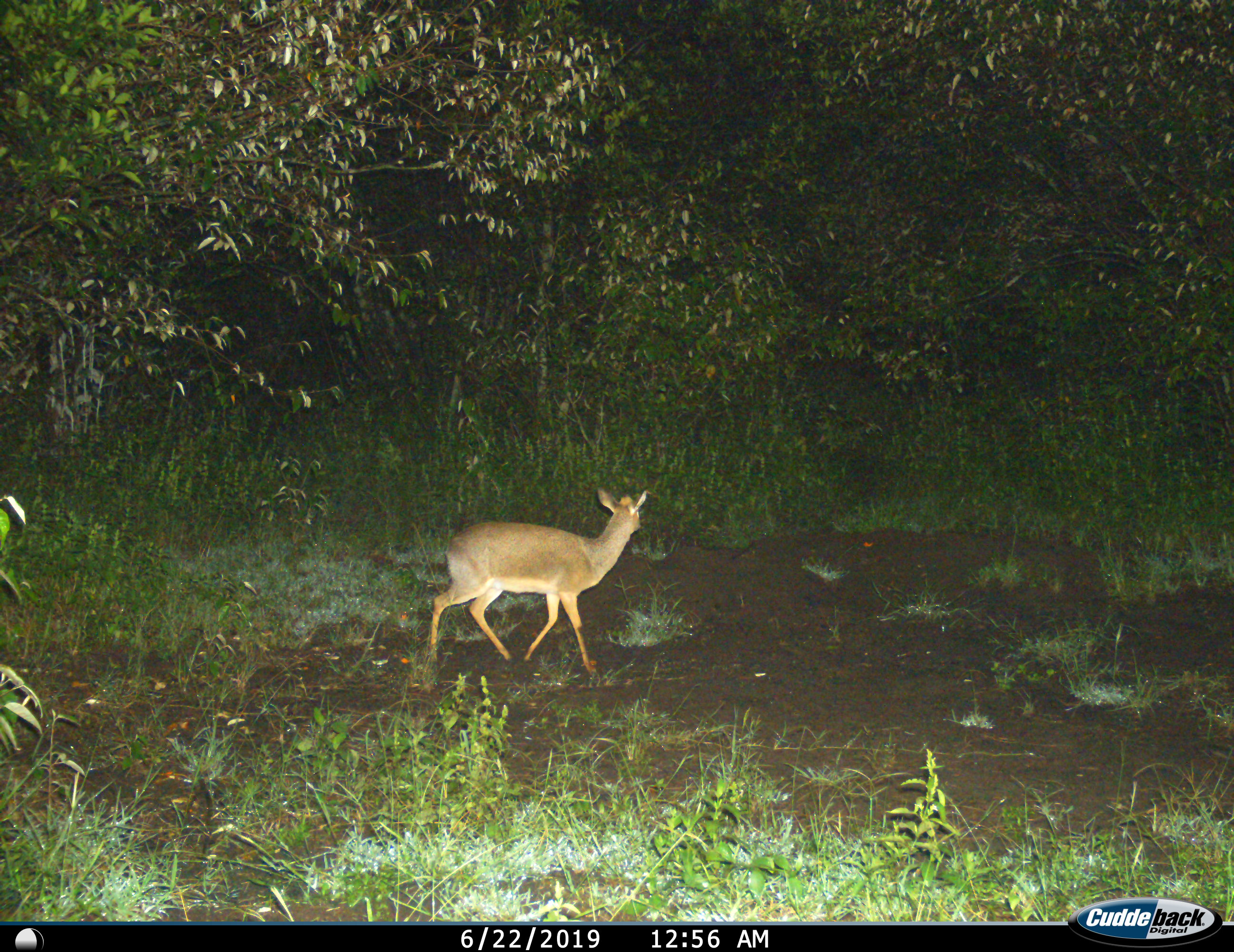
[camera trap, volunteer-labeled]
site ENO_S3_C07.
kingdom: Animalia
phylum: Chordata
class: Mammalia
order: Artiodactyla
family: Bovidae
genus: Madoqua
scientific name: Madoqua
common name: dik-dik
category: dikdik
Dikdik (dik-dik) (Madoqua), count 1. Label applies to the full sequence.